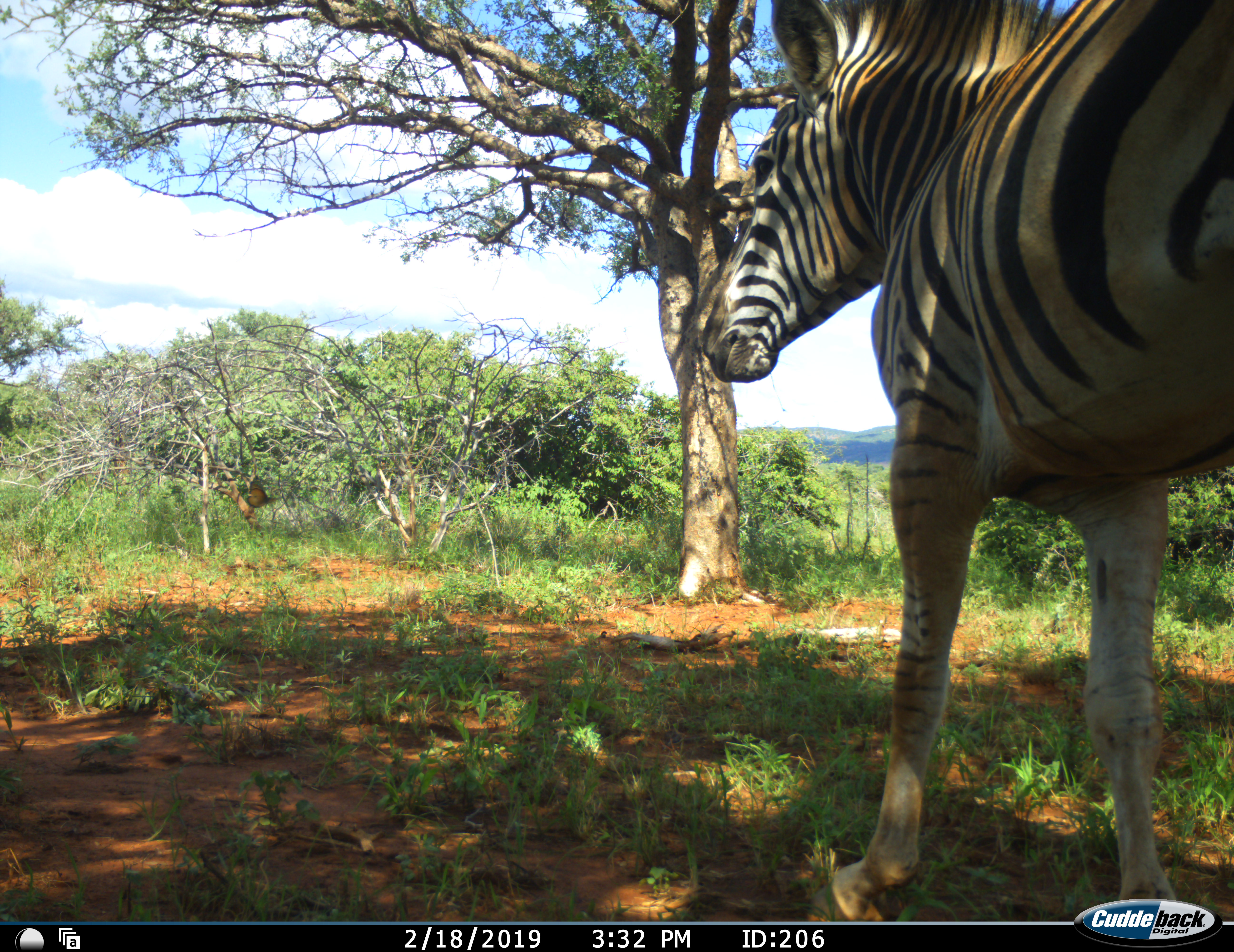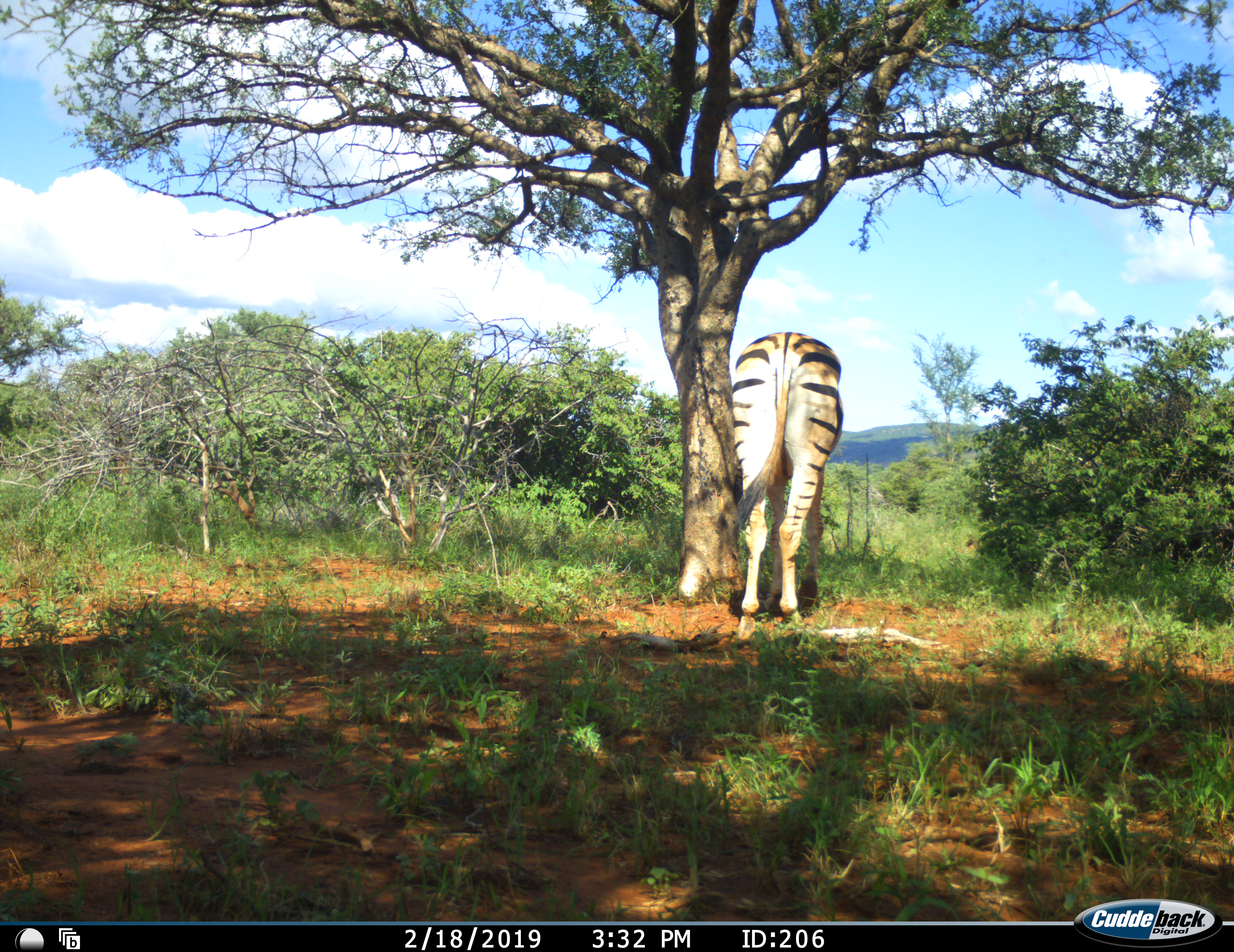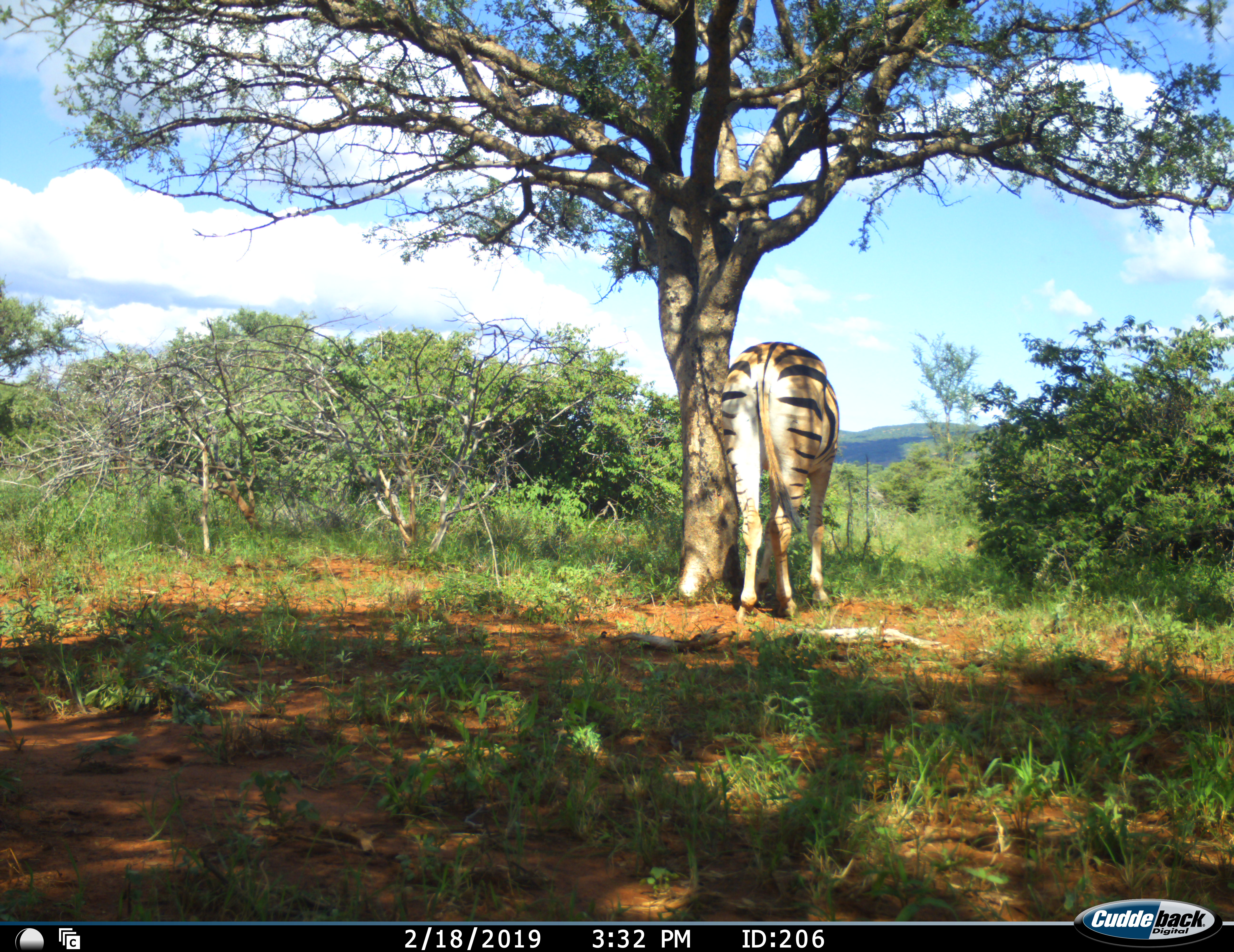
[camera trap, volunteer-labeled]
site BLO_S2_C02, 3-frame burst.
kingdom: Animalia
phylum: Chordata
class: Mammalia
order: Perissodactyla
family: Equidae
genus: Equus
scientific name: Equus quagga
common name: plains zebra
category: zebraplains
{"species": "zebraplains (plains zebra) (Equus quagga)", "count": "1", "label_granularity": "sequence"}